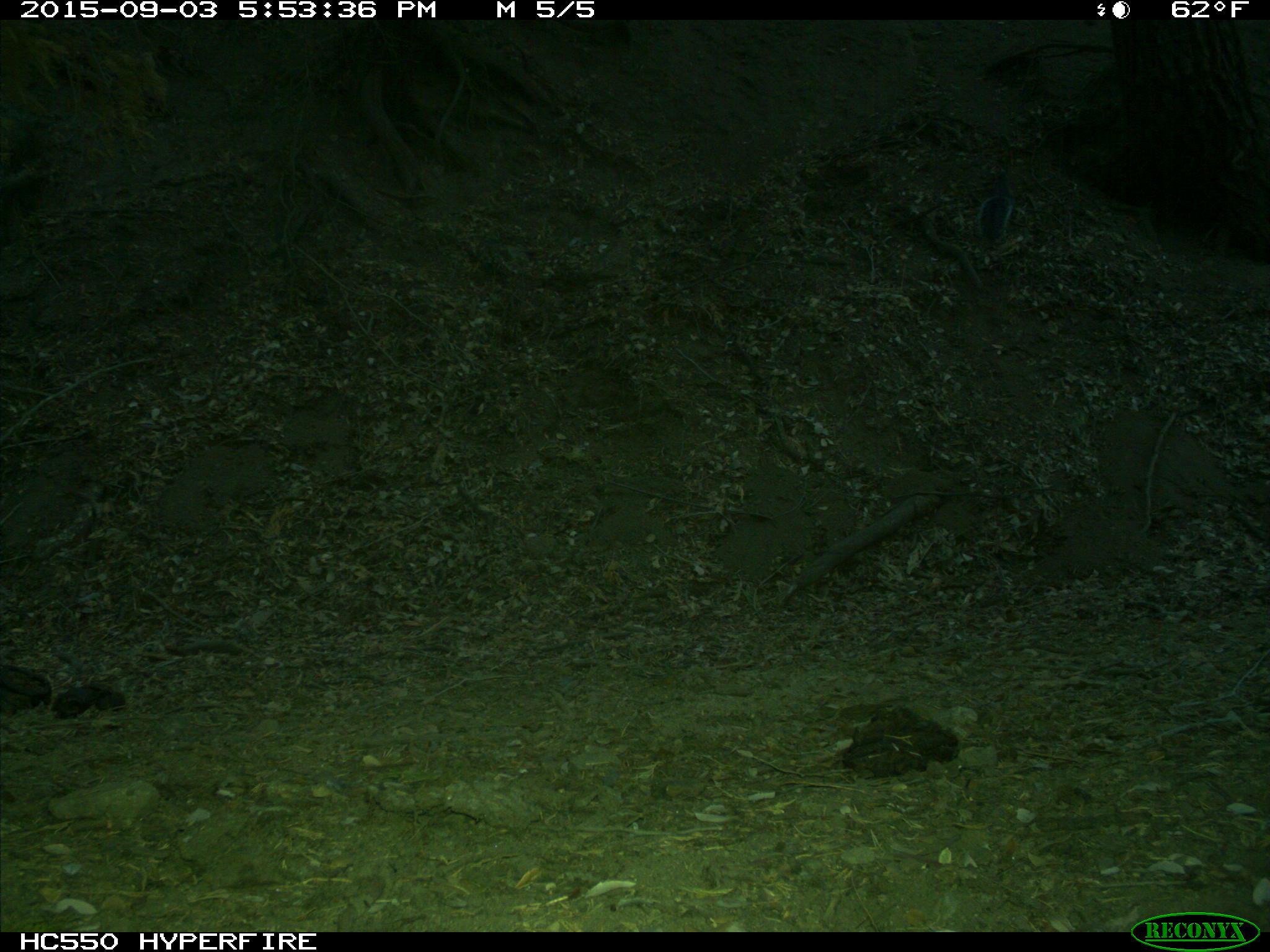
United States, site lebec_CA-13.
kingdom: Animalia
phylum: Chordata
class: Mammalia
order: Rodentia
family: Sciuridae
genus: Sciurus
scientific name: Sciurus carolinensis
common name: eastern gray squirrel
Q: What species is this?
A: Sciurus carolinensis (eastern gray squirrel).